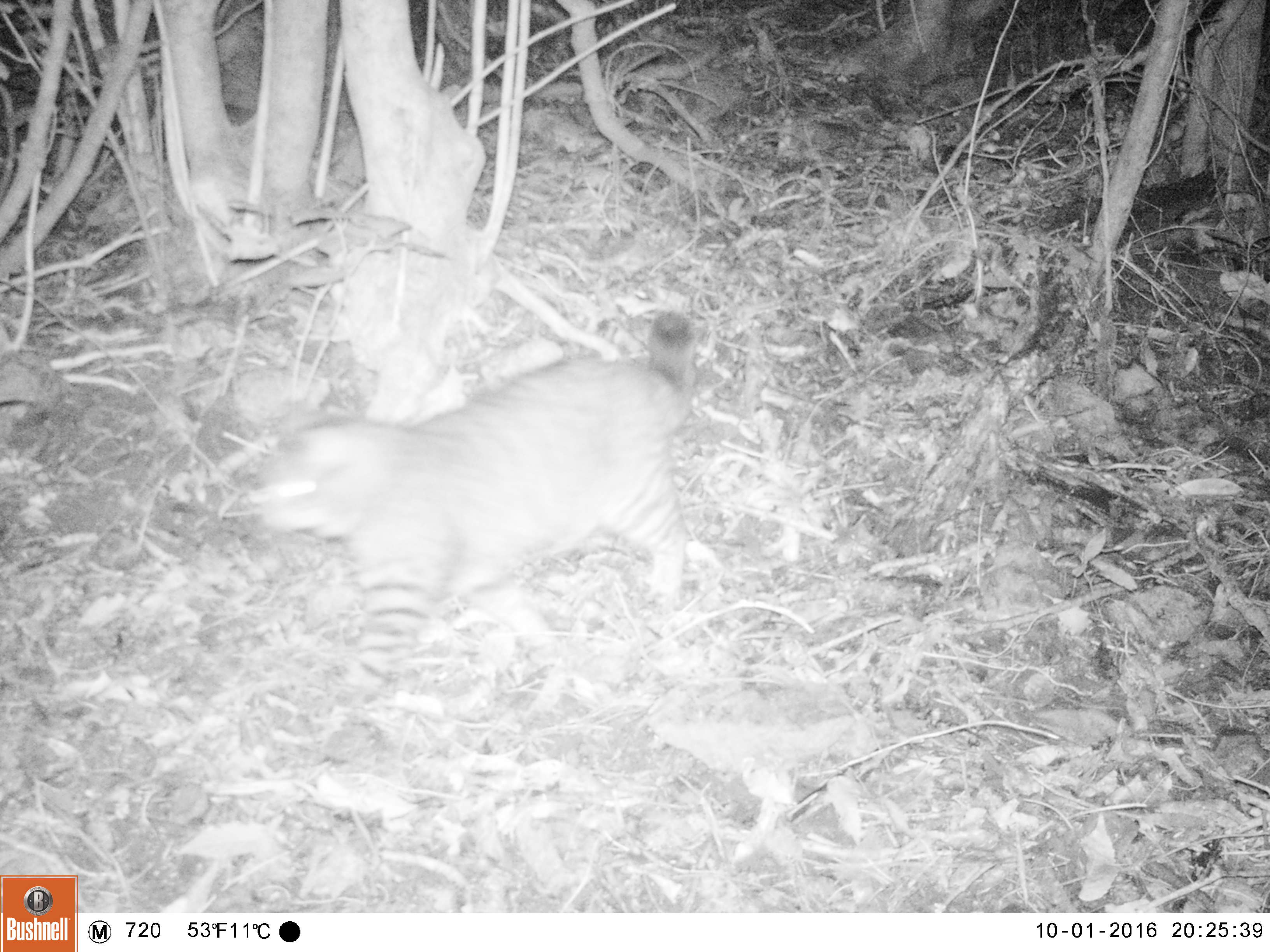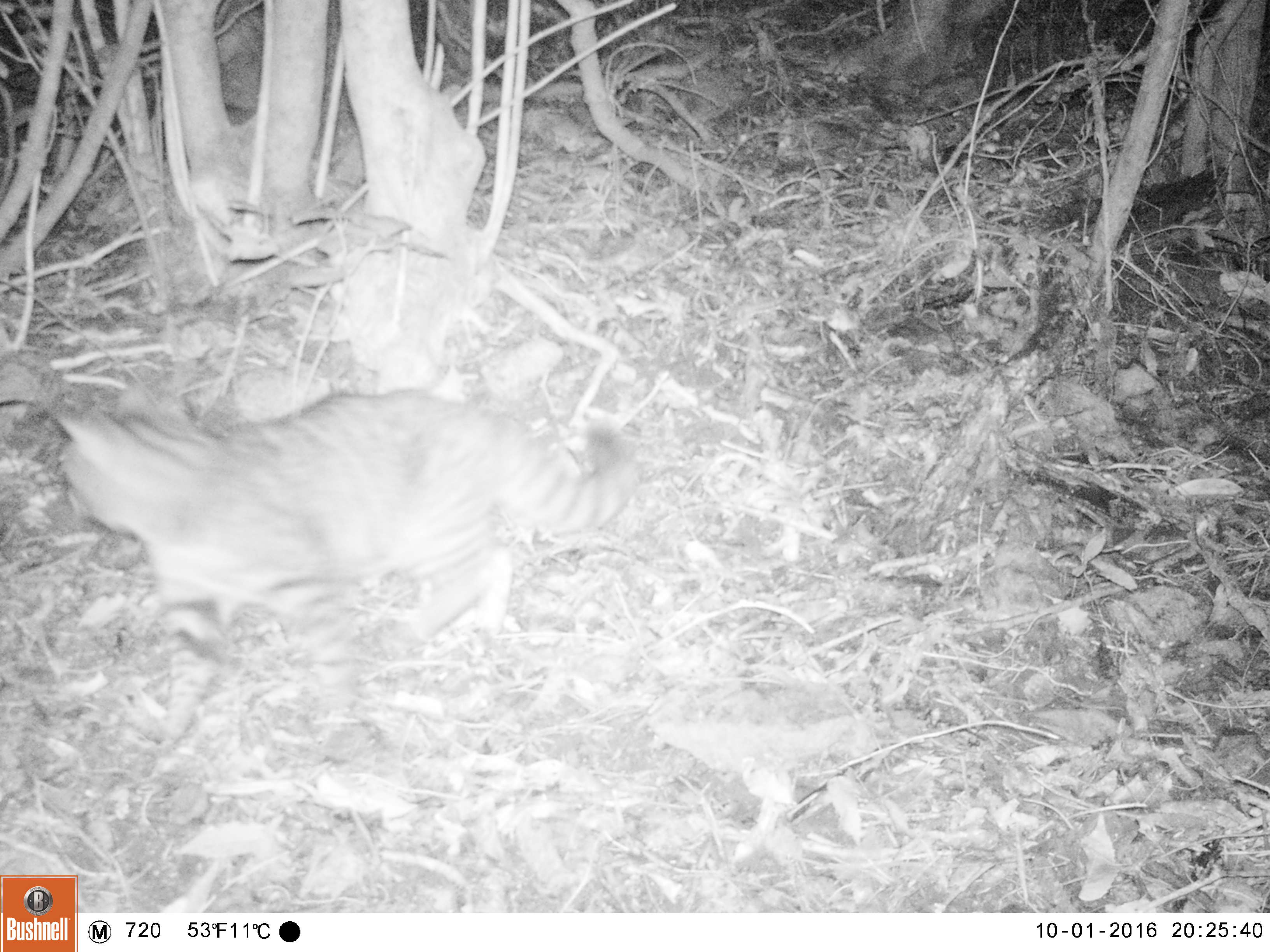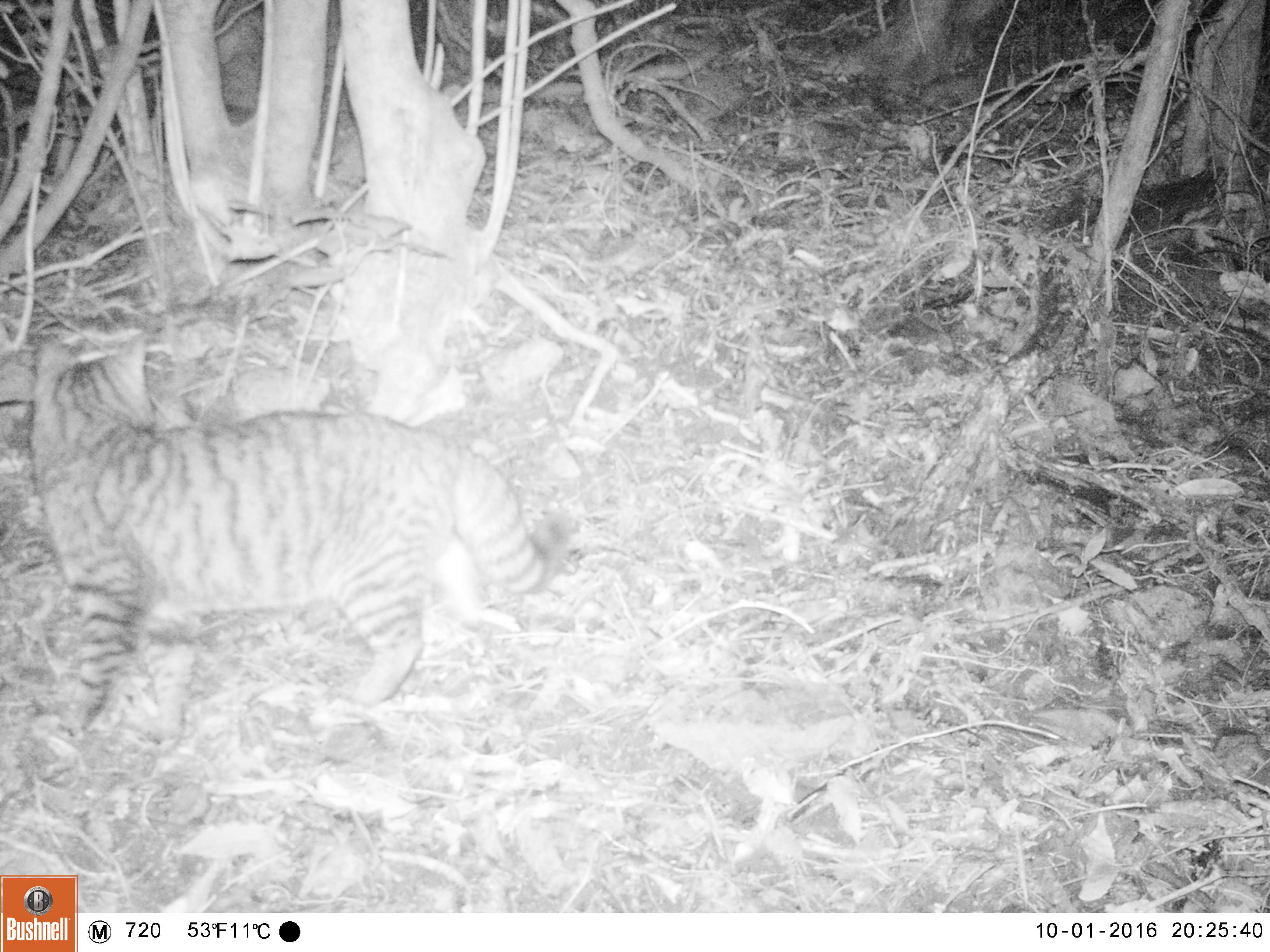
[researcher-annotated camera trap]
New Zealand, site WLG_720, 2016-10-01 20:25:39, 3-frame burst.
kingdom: Animalia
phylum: Chordata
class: Mammalia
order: Carnivora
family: Felidae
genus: Felis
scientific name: Felis catus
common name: domestic cat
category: cat